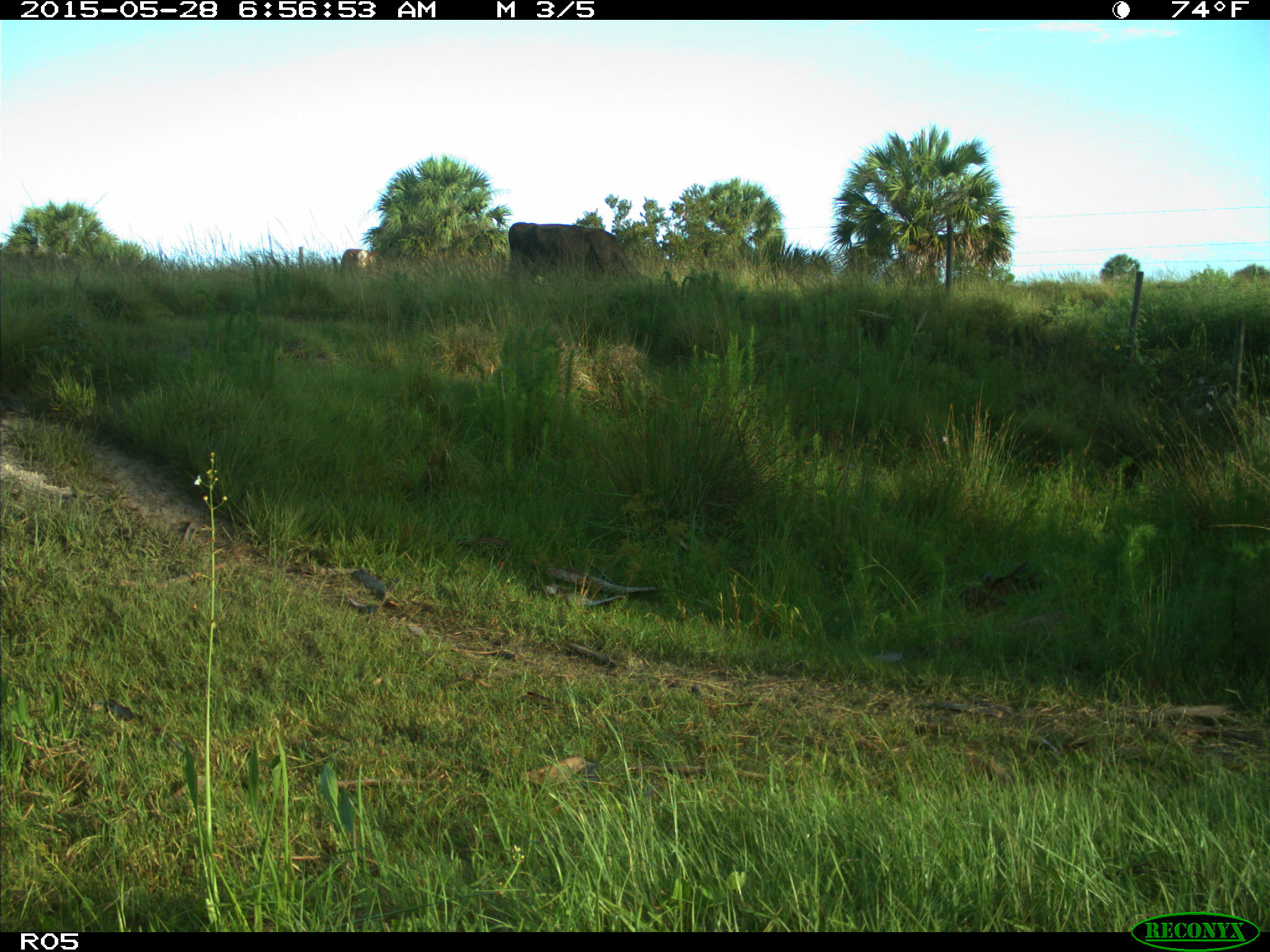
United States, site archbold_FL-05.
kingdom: Animalia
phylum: Chordata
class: Mammalia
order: Artiodactyla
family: Bovidae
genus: Bos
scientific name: Bos taurus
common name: domestic cow